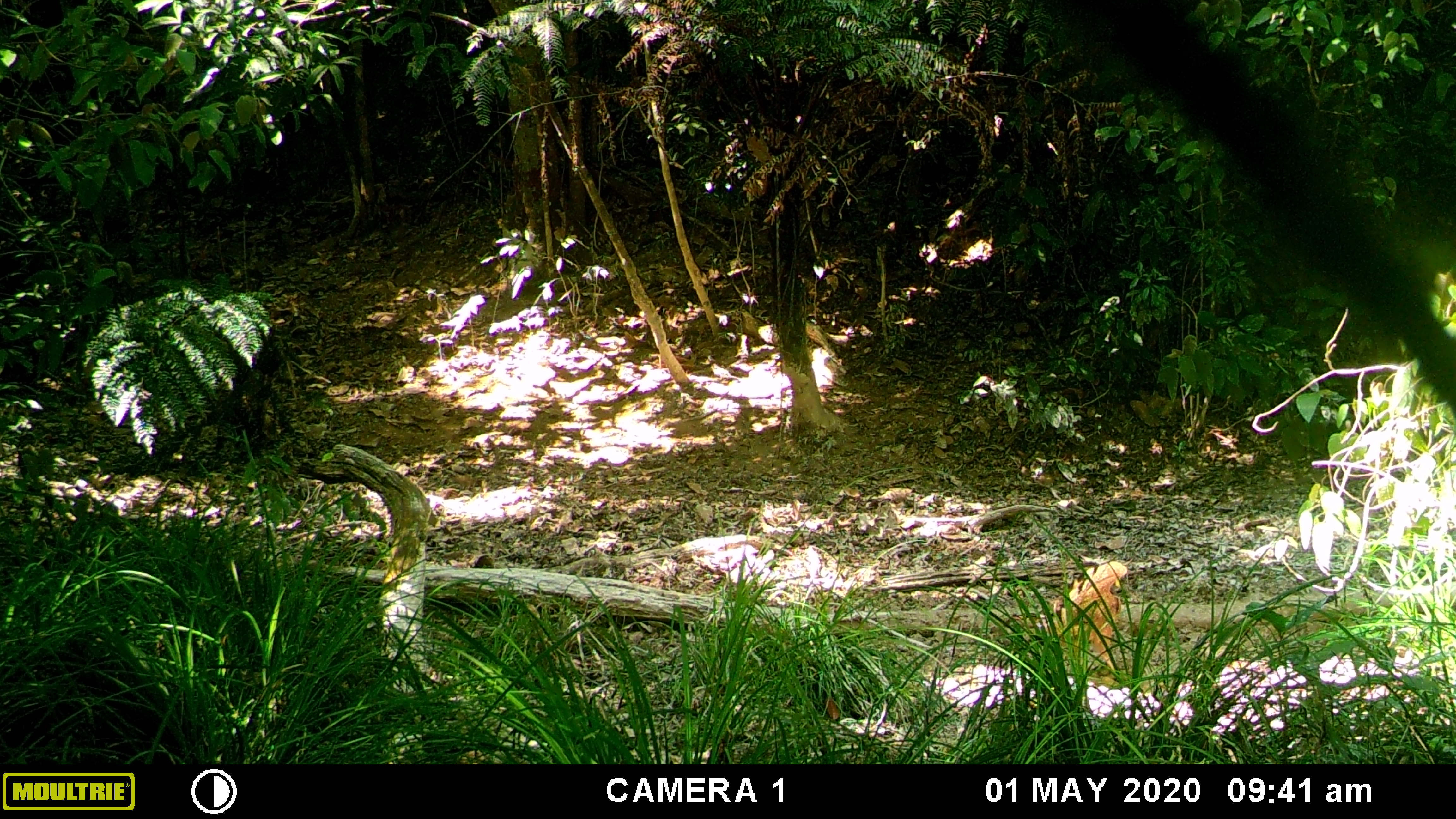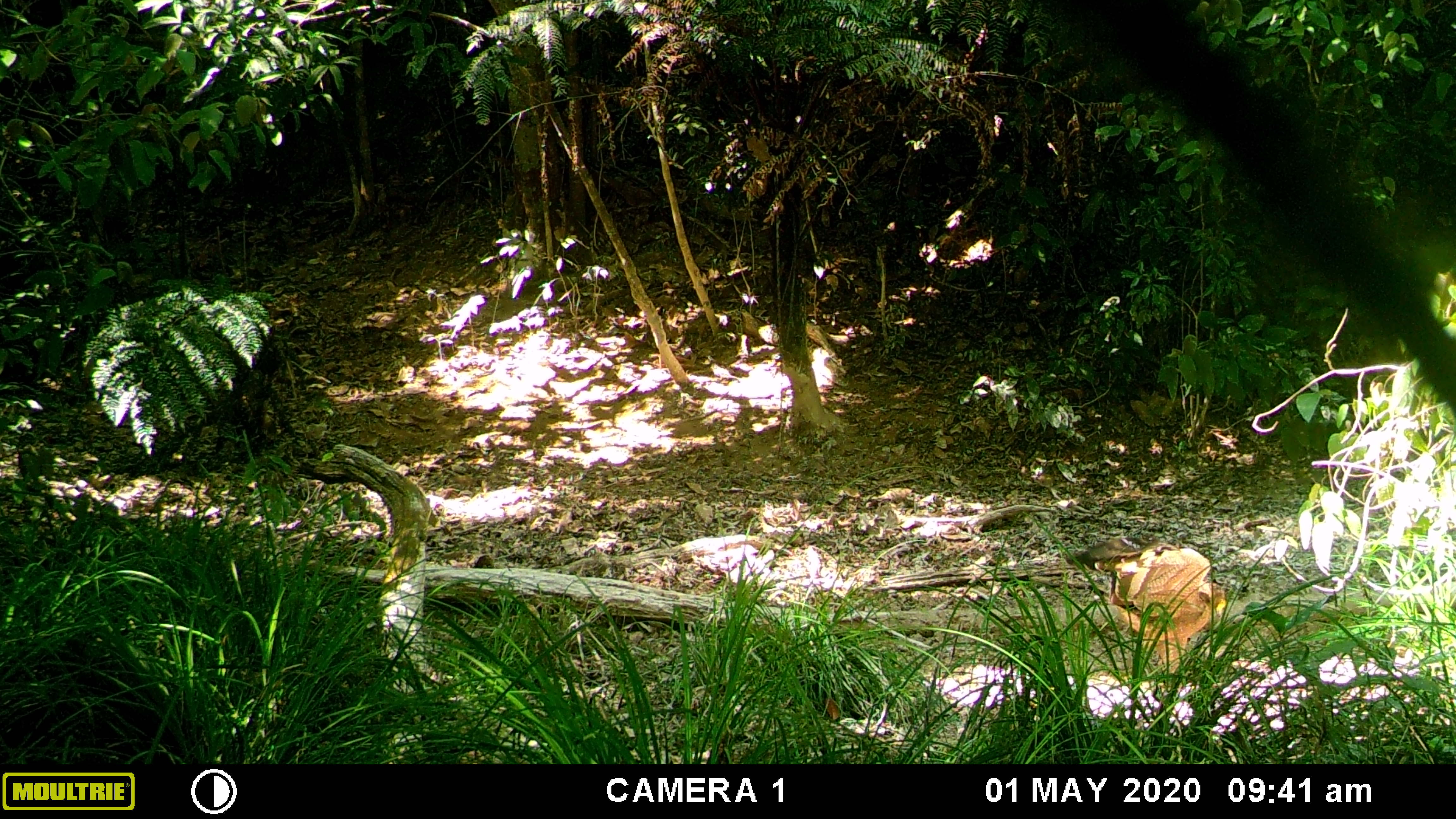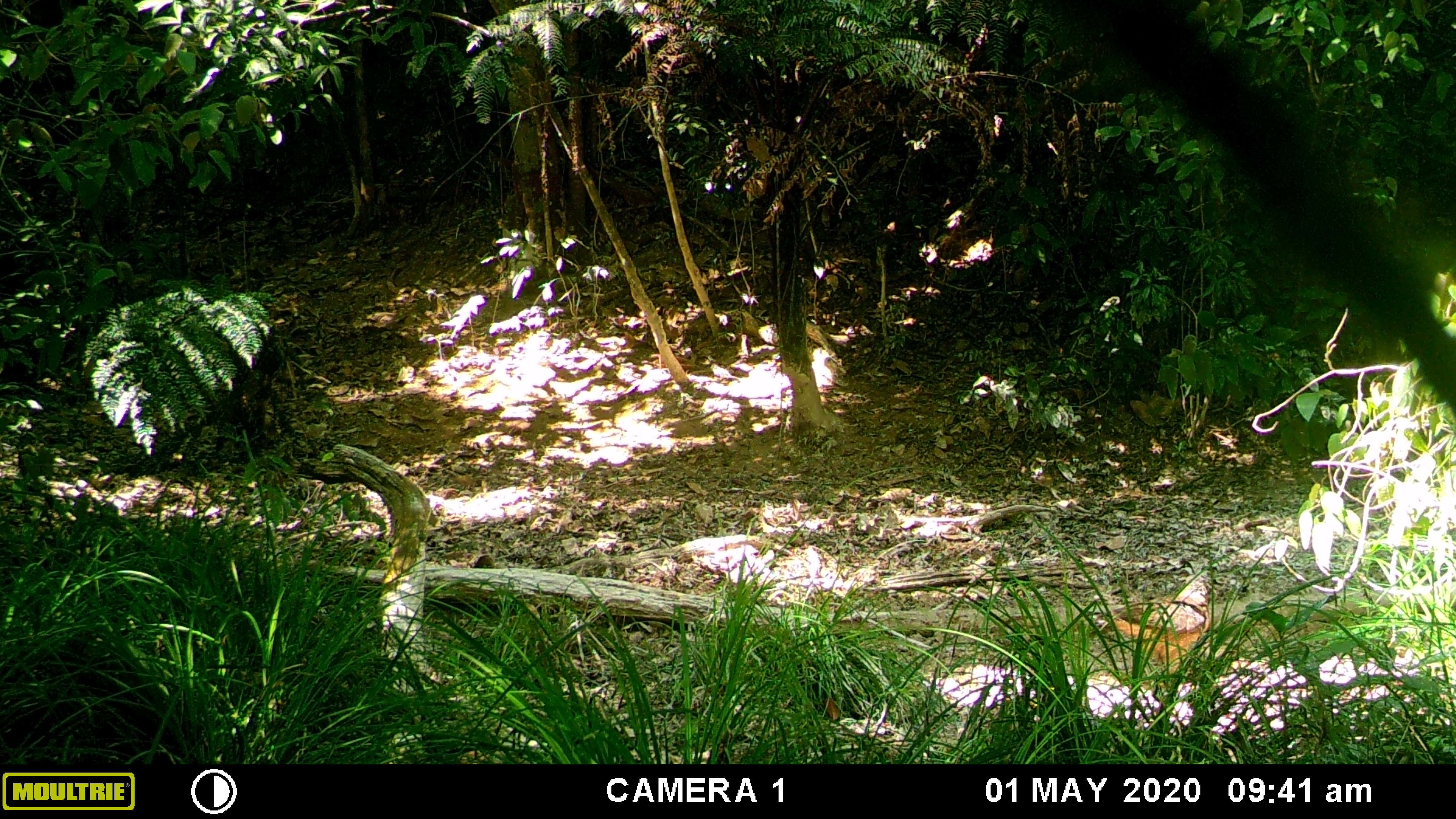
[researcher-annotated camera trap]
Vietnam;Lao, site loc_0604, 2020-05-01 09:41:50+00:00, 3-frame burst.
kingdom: Animalia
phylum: Chordata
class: Aves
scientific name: Aves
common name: bird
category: unidentified bird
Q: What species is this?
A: Unidentified bird (bird) (Aves).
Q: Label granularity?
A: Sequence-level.